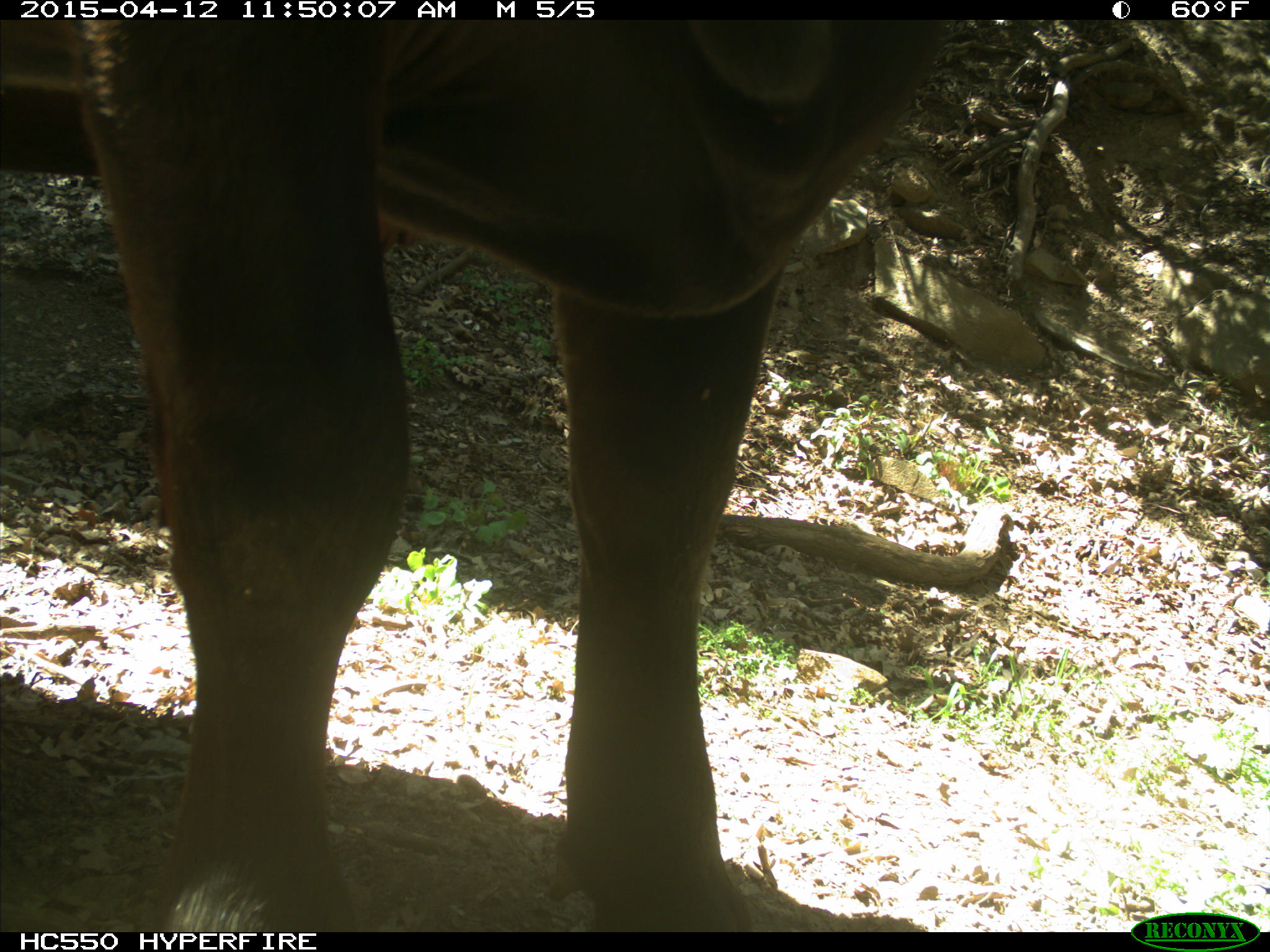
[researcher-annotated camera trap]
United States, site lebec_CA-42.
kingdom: Animalia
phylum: Chordata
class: Mammalia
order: Artiodactyla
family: Bovidae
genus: Bos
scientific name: Bos taurus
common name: domestic cow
Bos taurus (domestic cow).